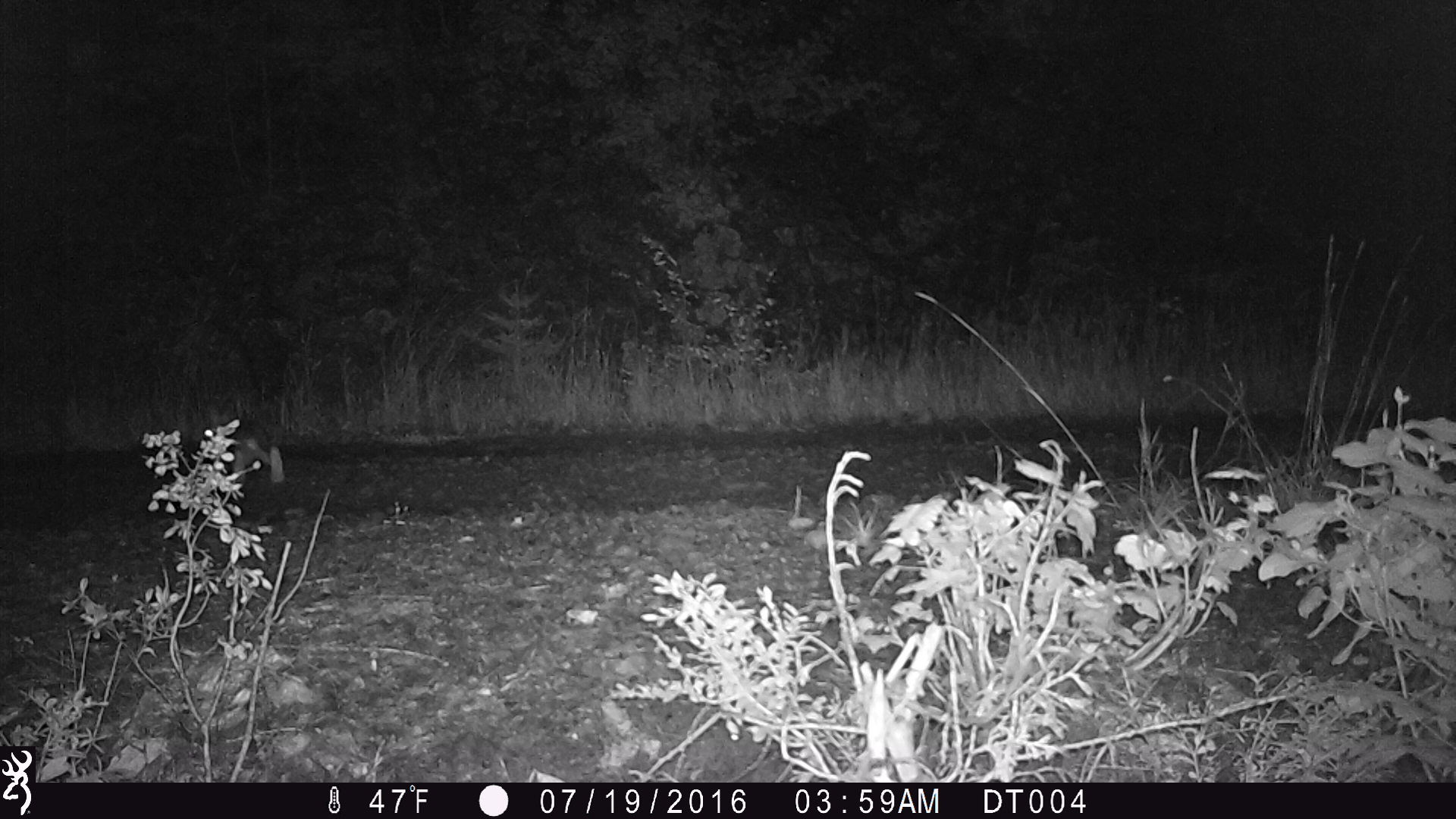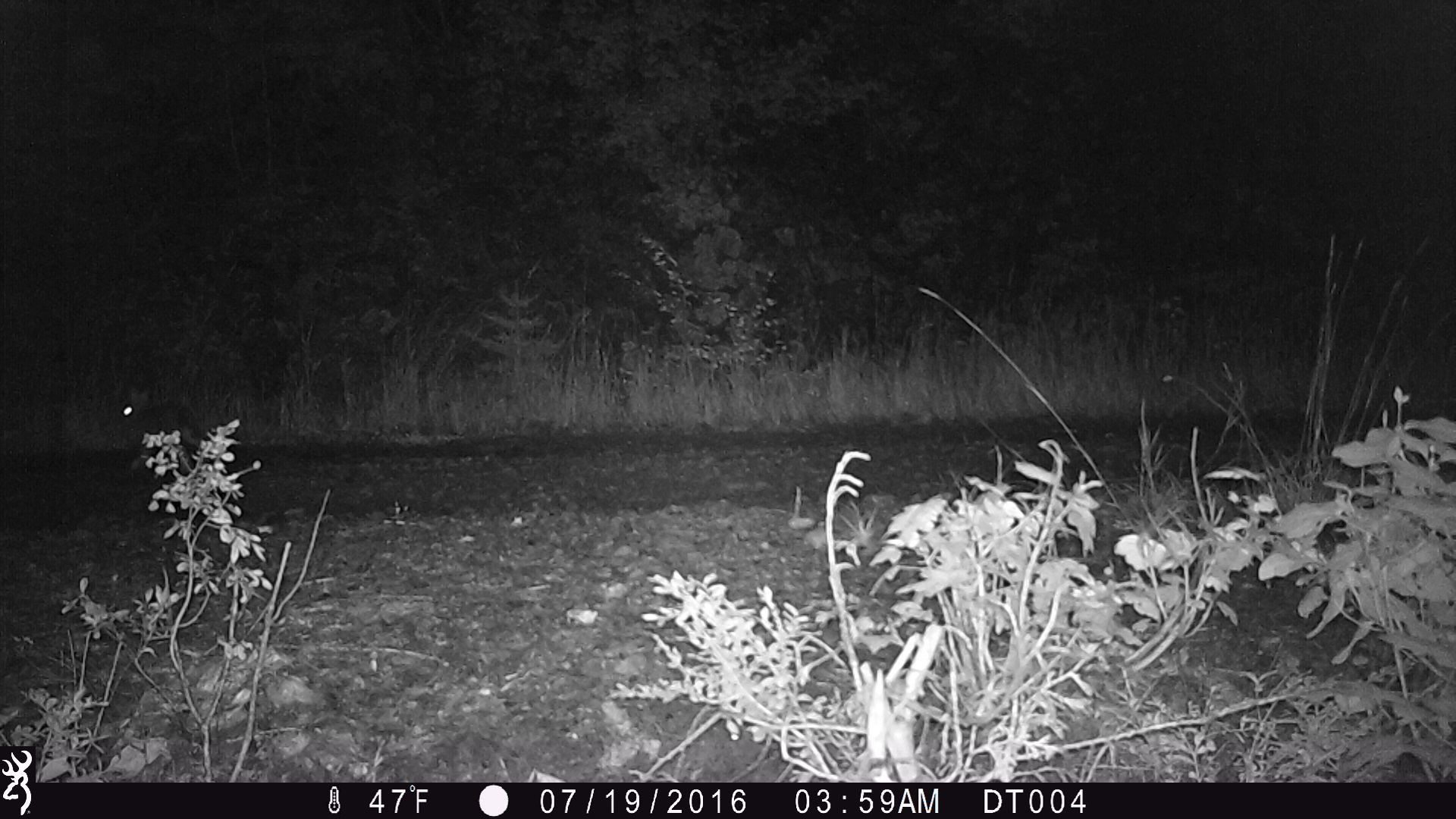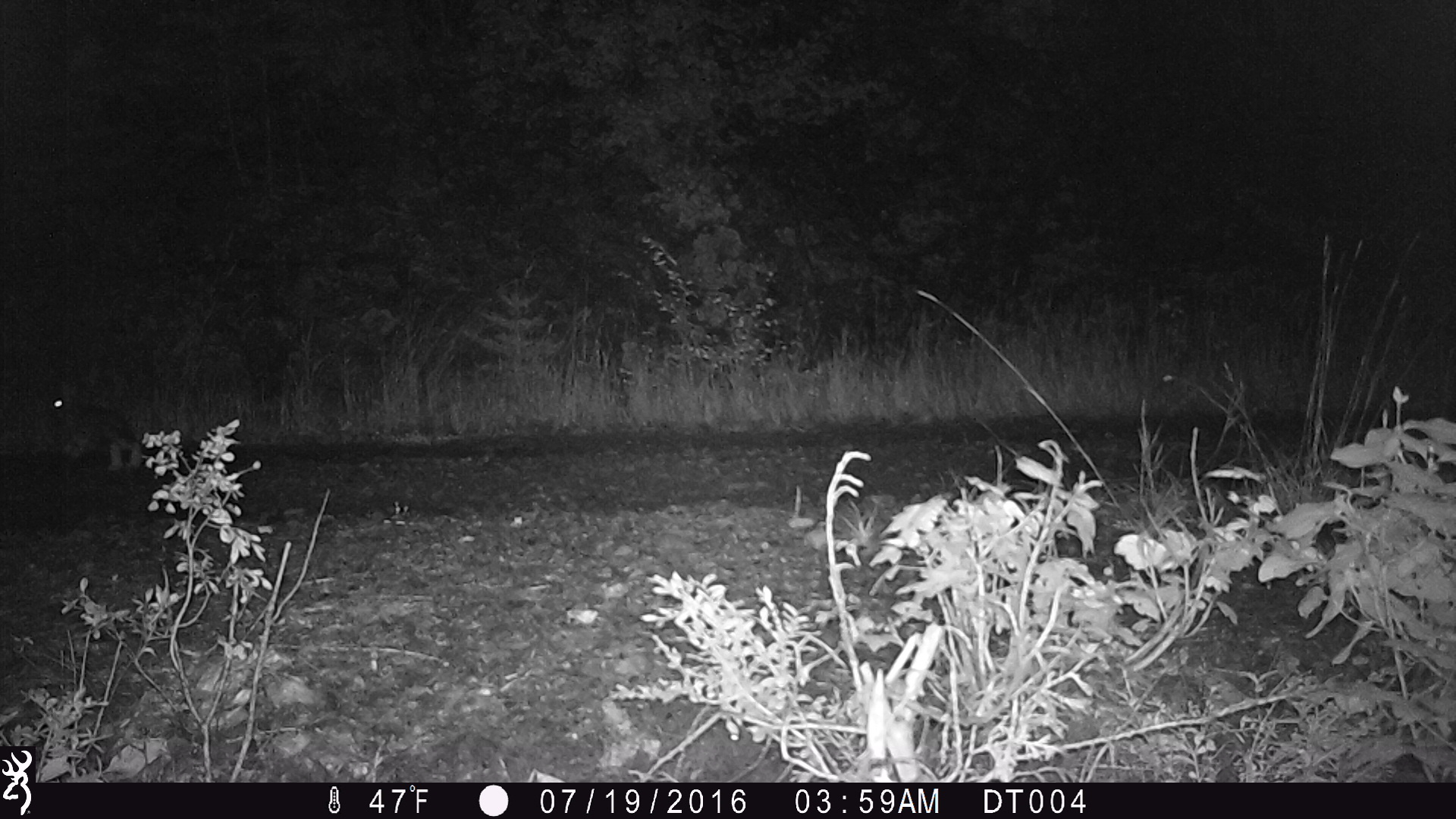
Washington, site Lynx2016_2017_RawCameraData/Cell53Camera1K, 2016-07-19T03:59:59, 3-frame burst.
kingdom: Animalia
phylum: Chordata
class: Mammalia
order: Lagomorpha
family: Leporidae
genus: Lepus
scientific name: Lepus americanus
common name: snowshoe hare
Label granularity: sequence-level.